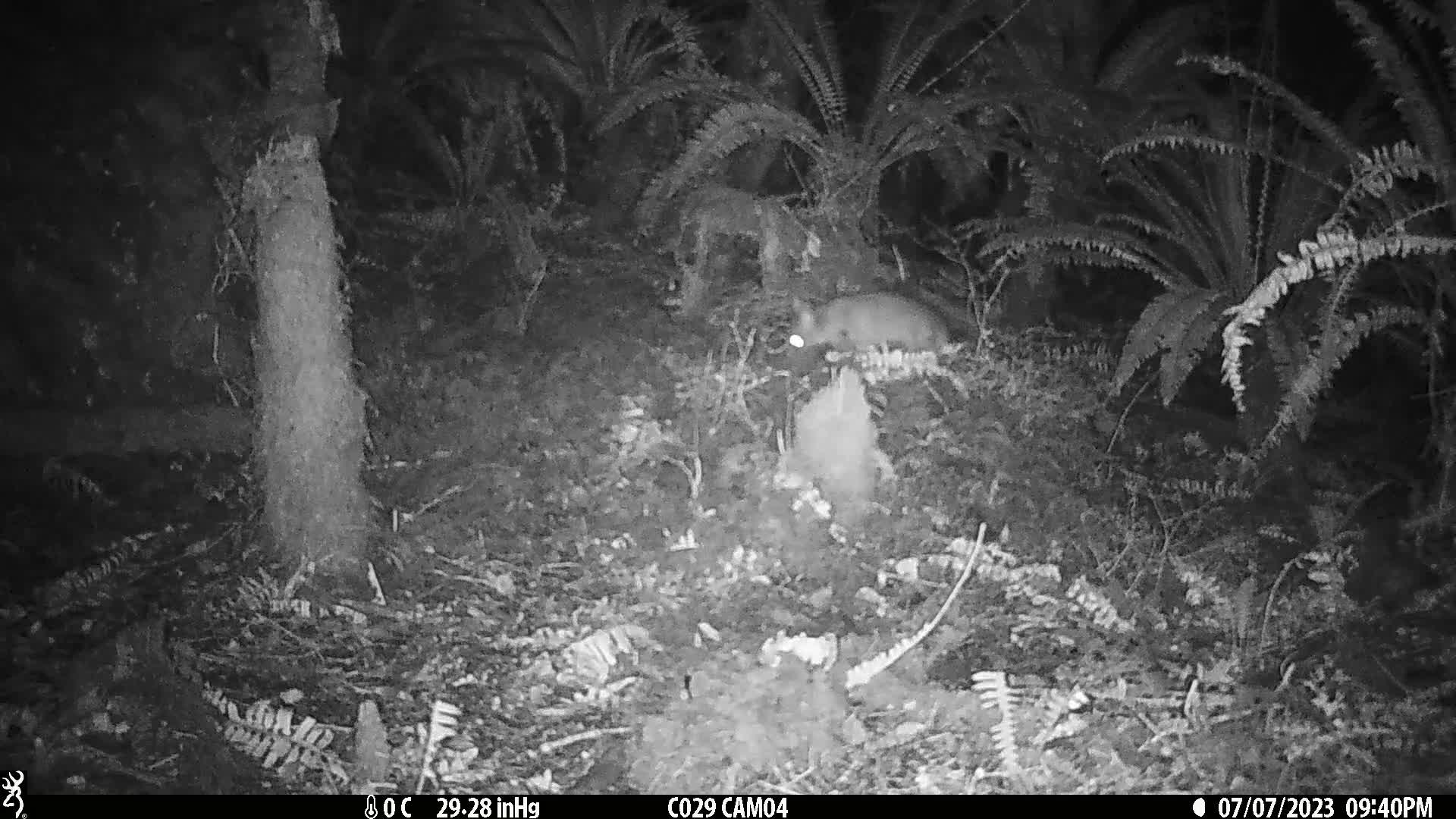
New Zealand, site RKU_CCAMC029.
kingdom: Animalia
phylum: Chordata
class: Mammalia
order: Diprotodontia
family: Phalangeridae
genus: Trichosurus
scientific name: Trichosurus vulpecula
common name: common brushtail possum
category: possum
Possum (common brushtail possum) (Trichosurus vulpecula).